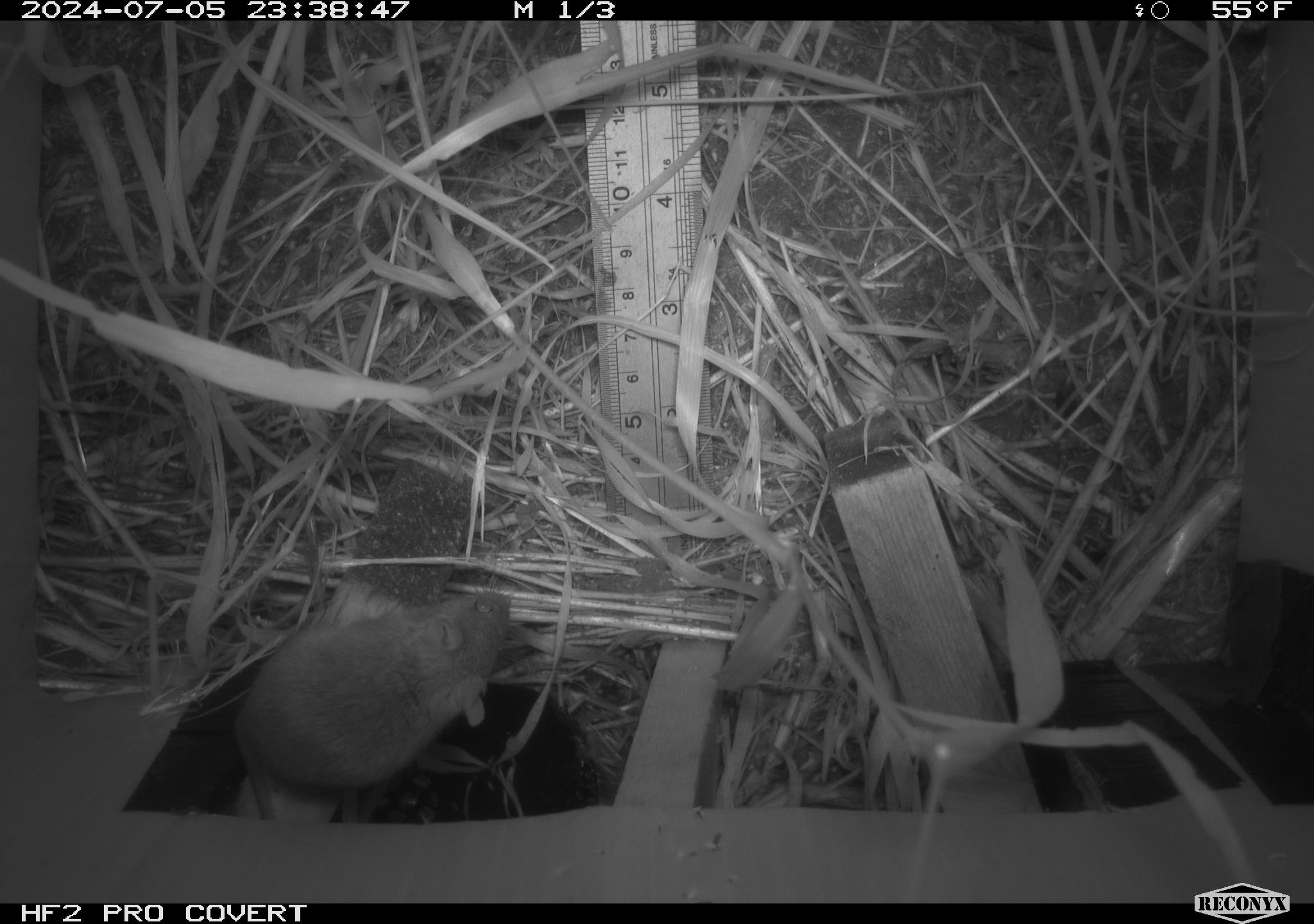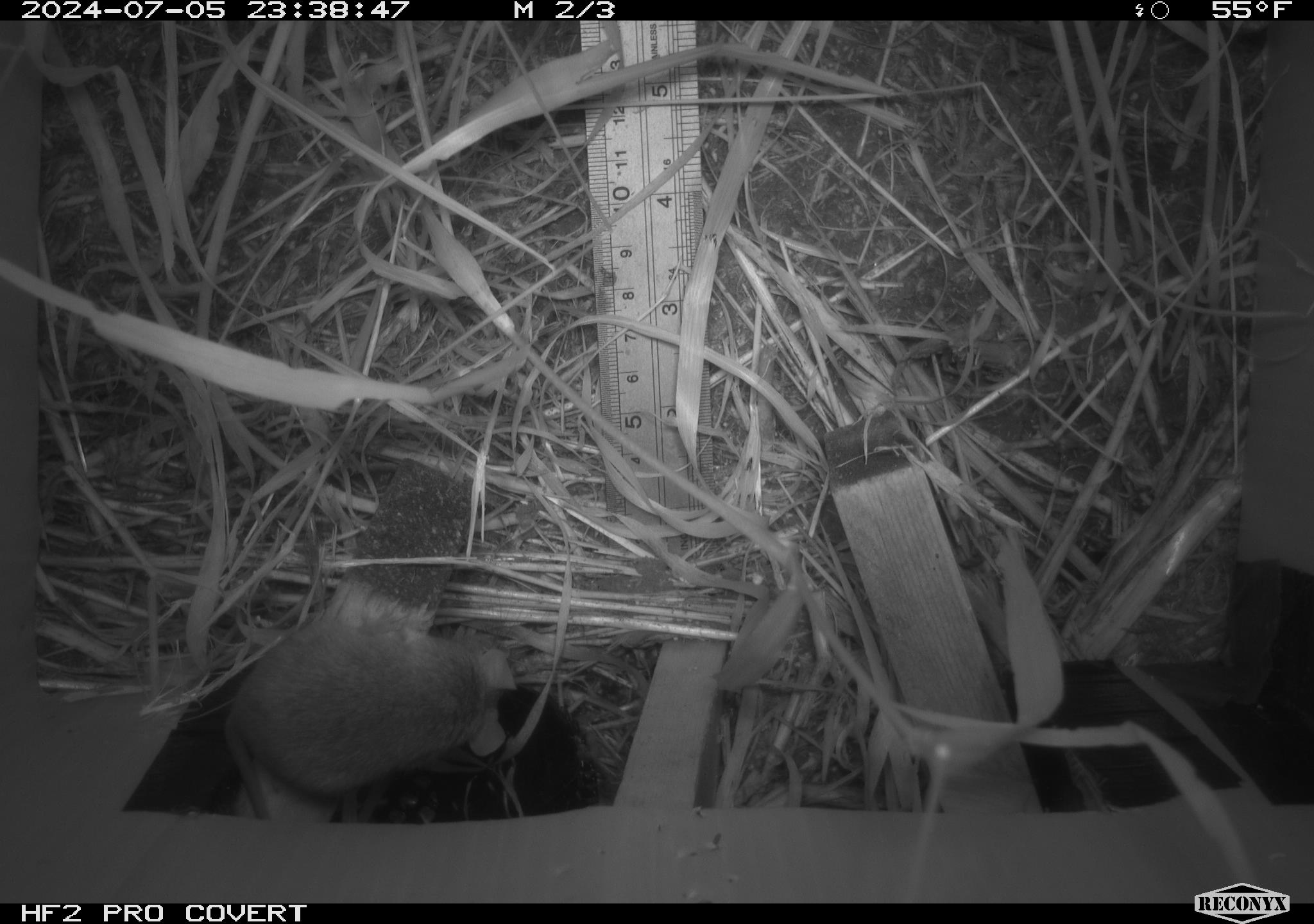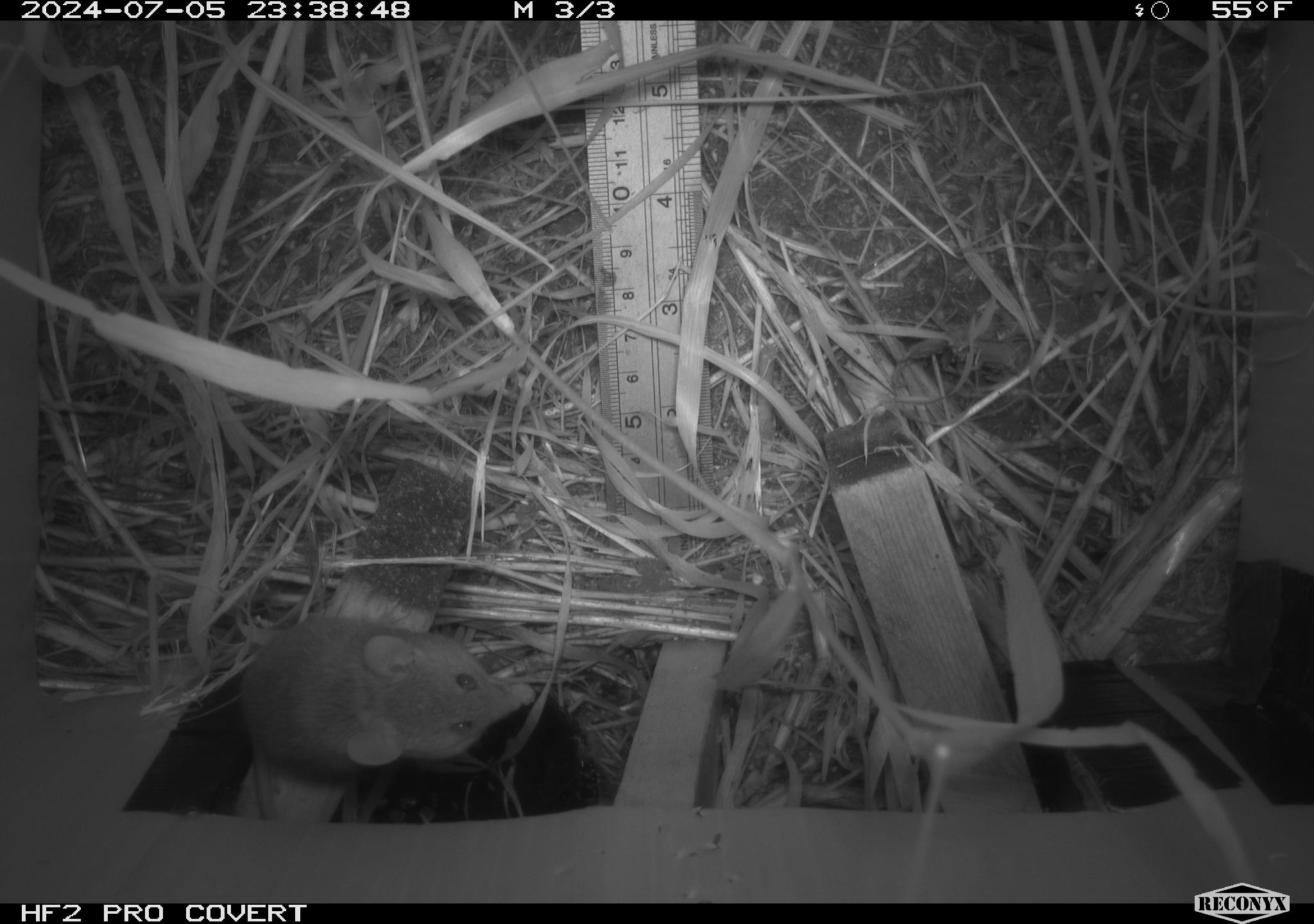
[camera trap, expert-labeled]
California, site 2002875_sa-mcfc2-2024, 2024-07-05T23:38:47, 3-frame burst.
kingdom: Animalia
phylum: Chordata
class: Mammalia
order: Rodentia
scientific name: Rodentia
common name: rodent